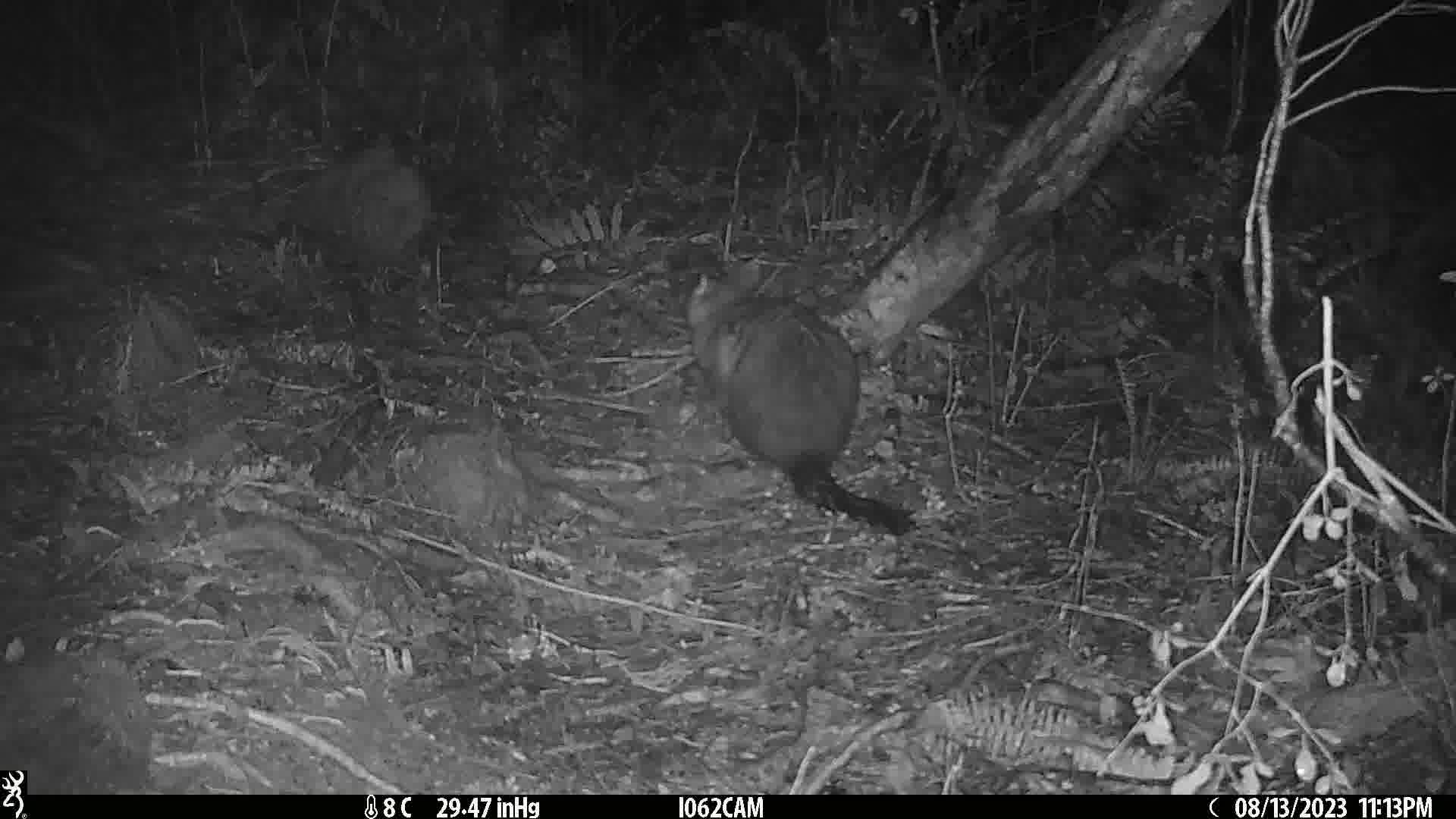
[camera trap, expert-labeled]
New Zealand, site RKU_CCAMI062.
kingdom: Animalia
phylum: Chordata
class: Mammalia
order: Diprotodontia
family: Phalangeridae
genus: Trichosurus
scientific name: Trichosurus vulpecula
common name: common brushtail possum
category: possum